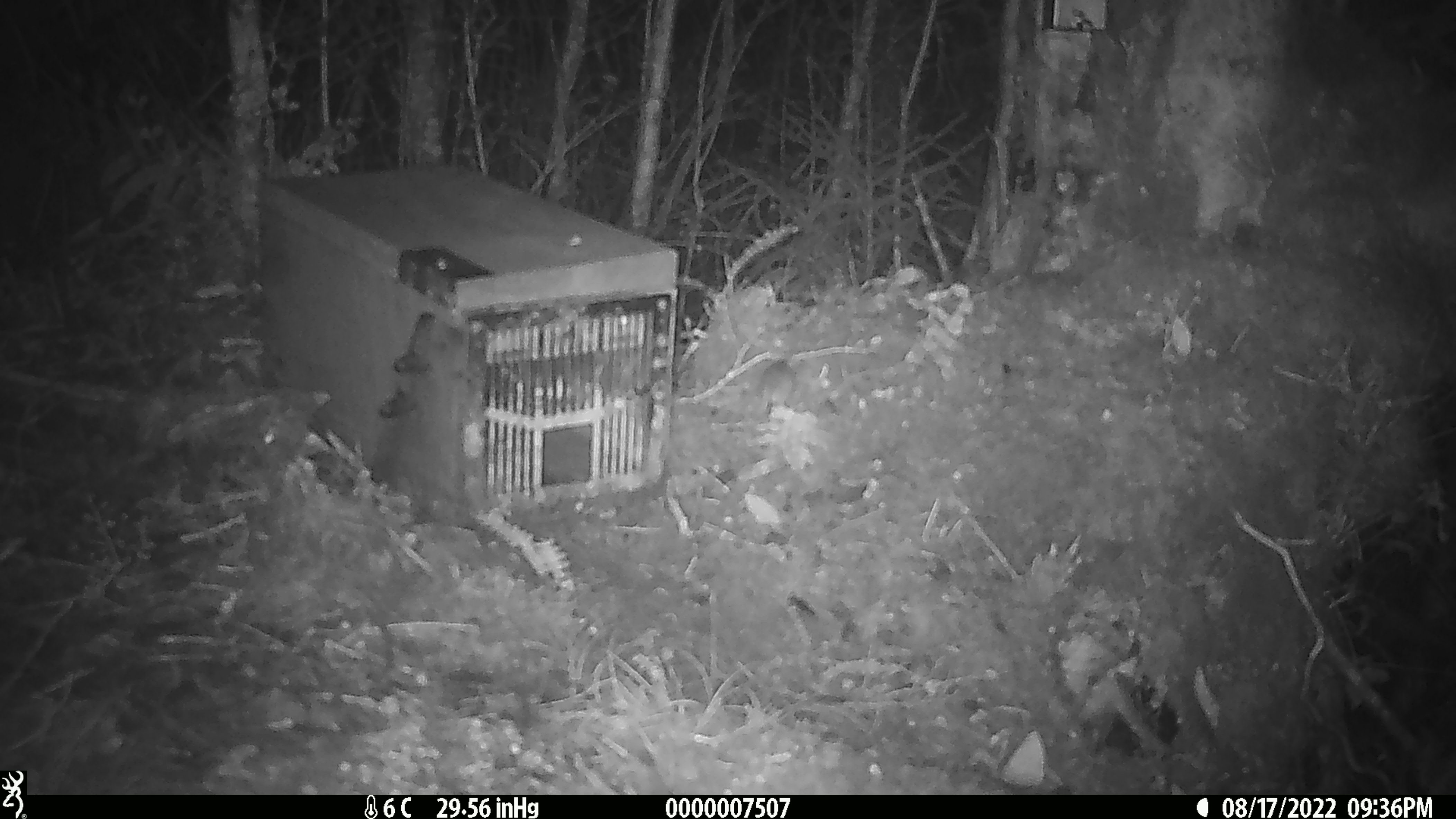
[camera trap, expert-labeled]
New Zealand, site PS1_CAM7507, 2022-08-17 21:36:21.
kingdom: Animalia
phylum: Chordata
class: Mammalia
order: Rodentia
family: Muridae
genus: Mus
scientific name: Mus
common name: mouse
Mouse (Mus).